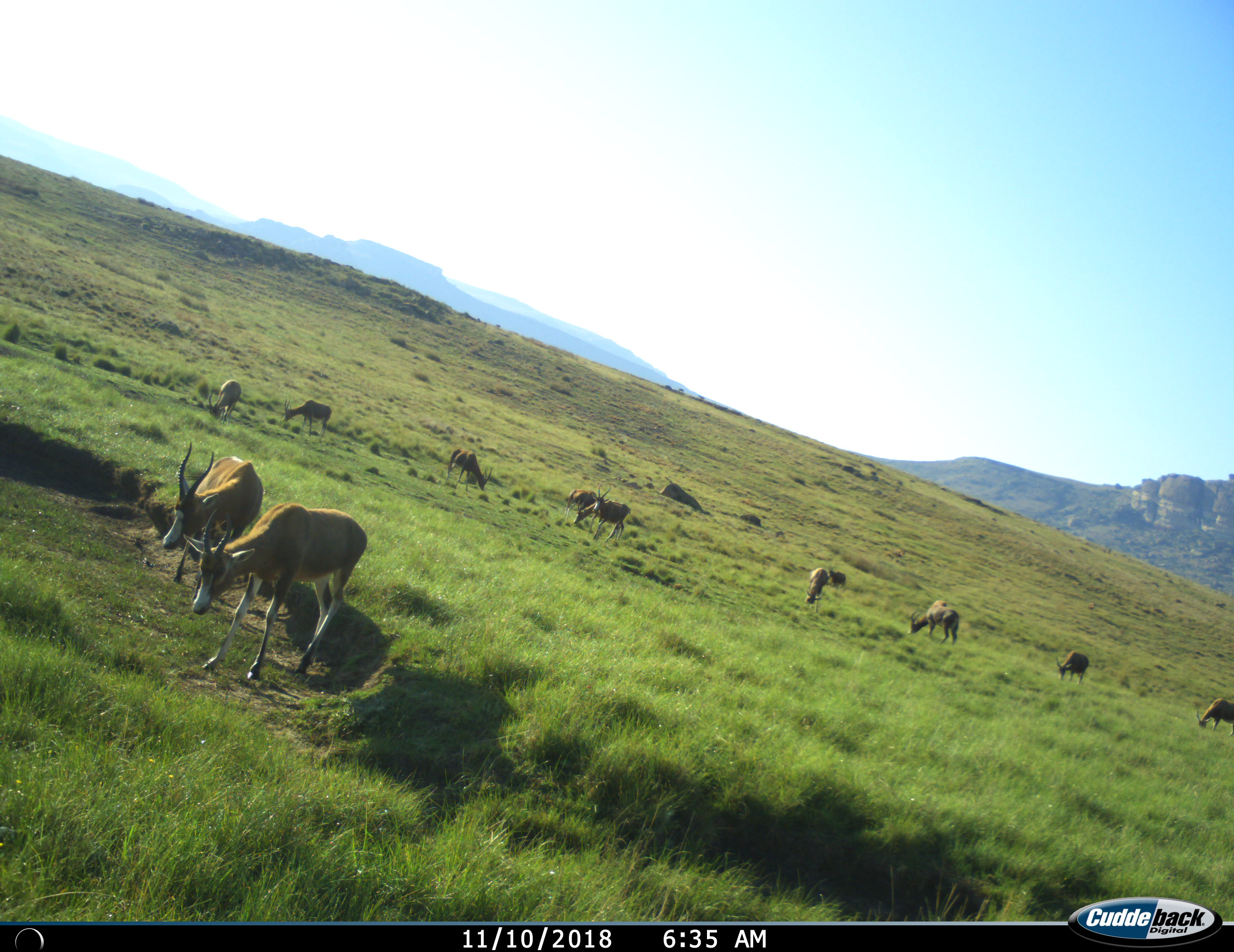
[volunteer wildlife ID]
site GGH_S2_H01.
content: unidentified animal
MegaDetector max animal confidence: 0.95